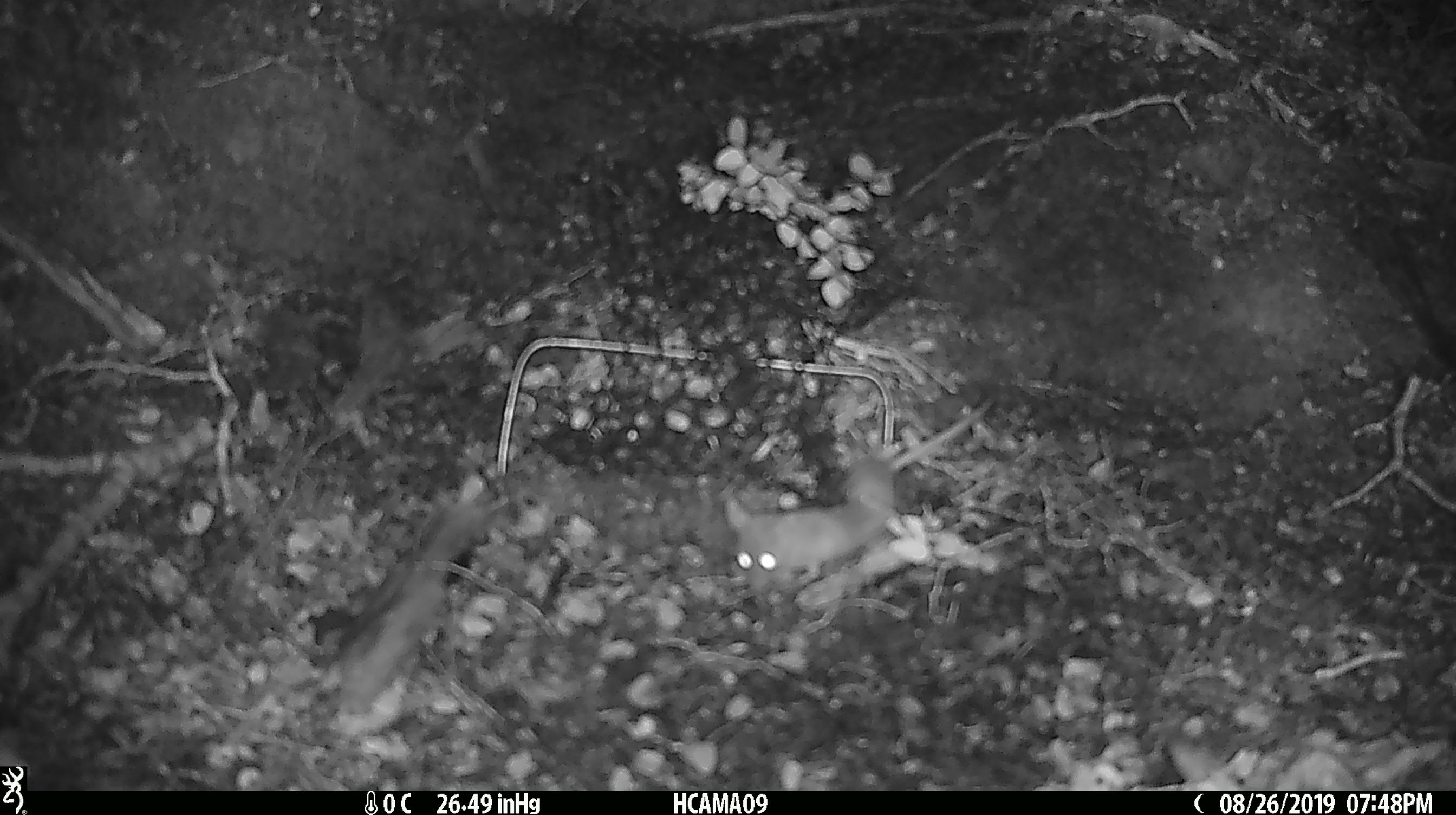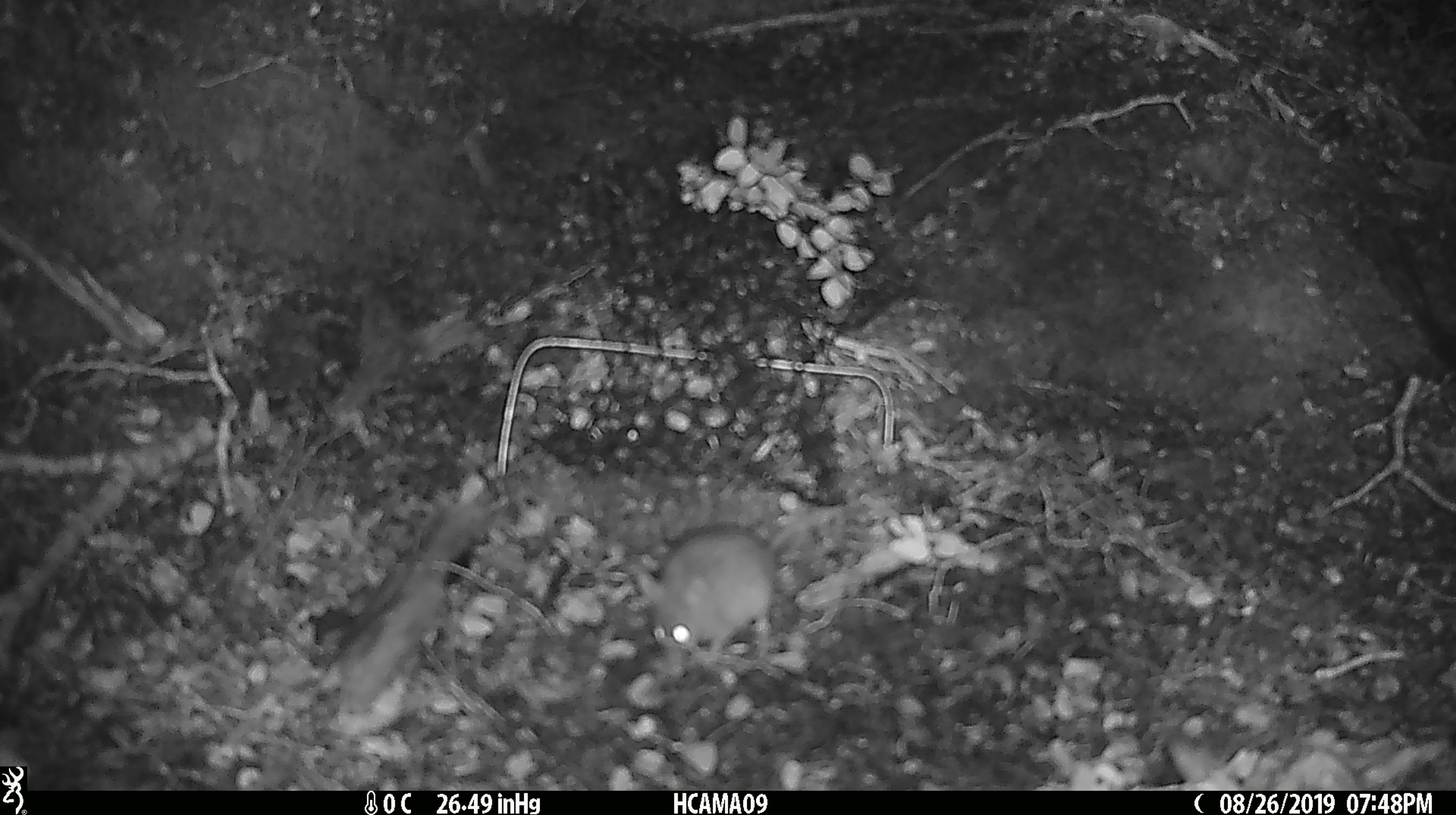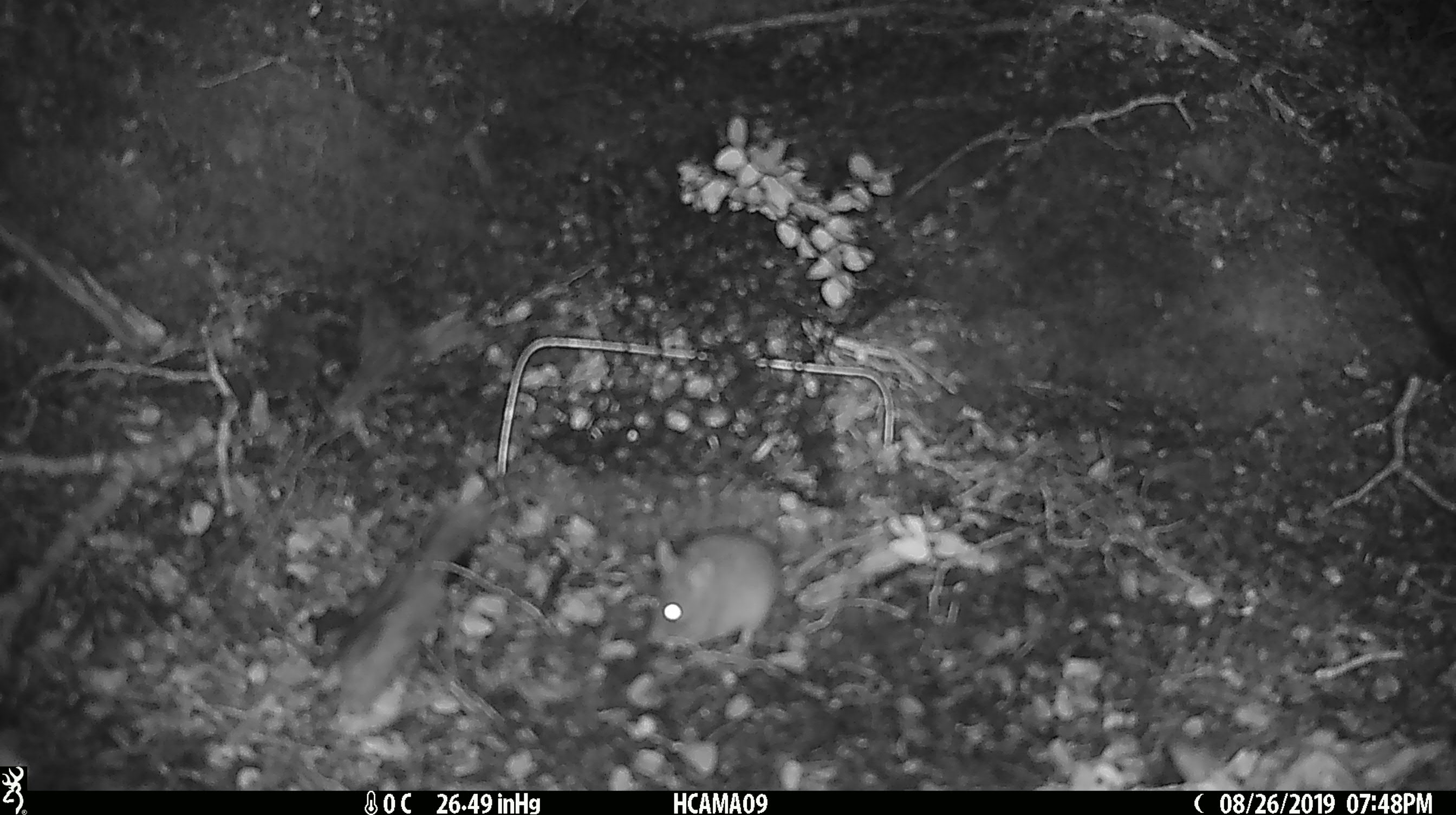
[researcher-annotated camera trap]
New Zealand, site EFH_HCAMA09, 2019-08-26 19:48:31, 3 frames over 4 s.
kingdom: Animalia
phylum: Chordata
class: Mammalia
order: Rodentia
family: Muridae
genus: Mus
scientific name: Mus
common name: mouse